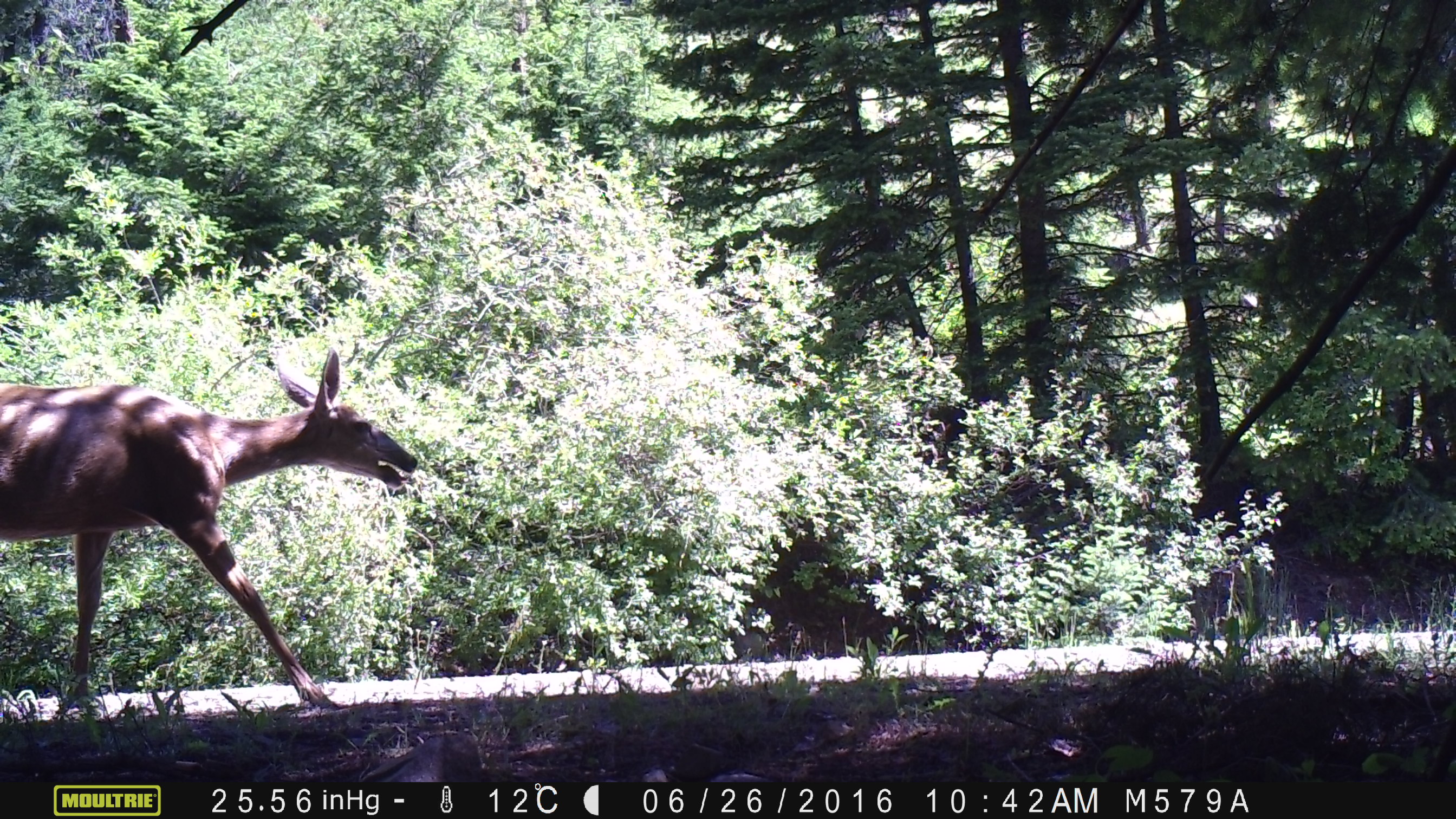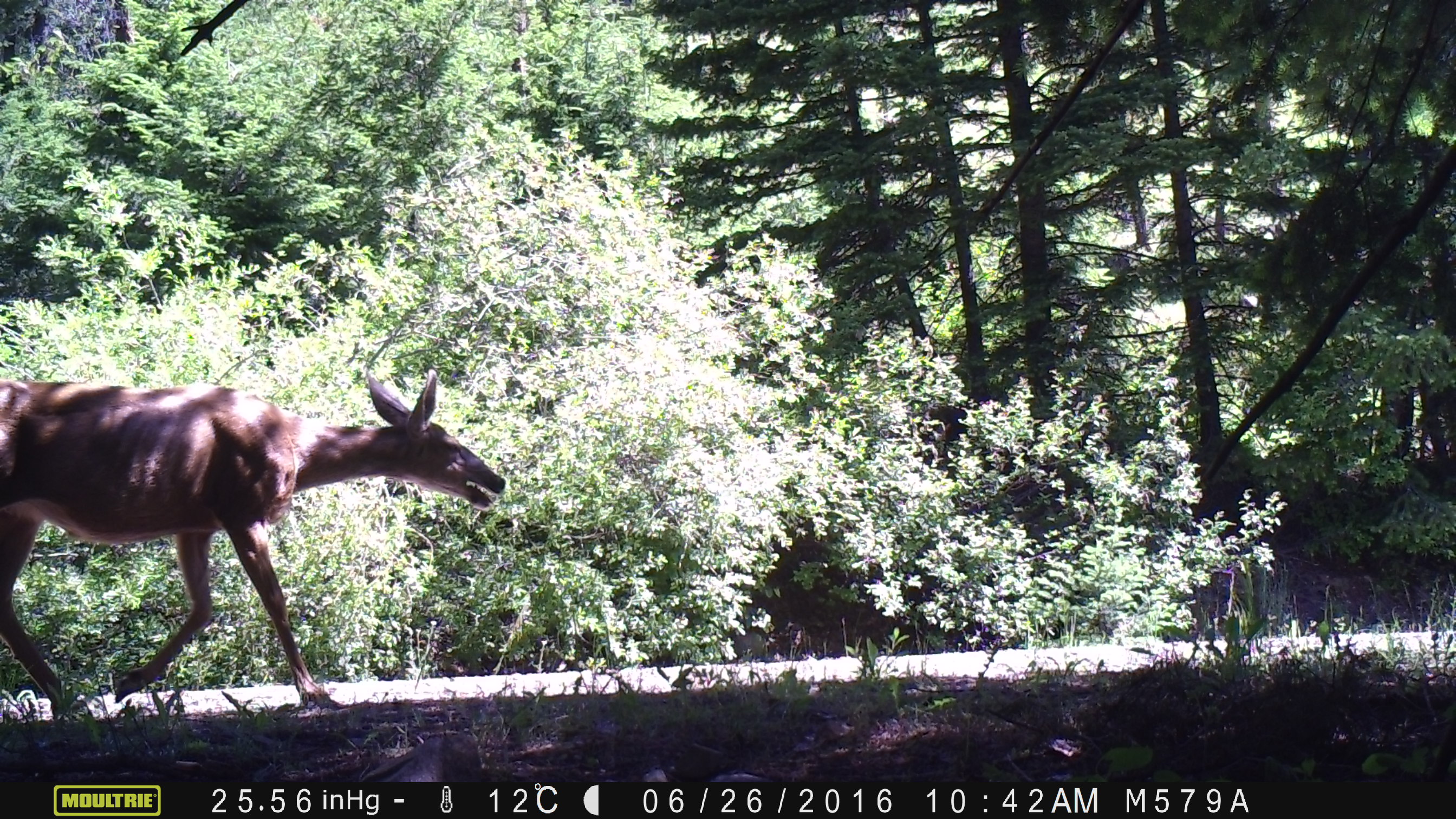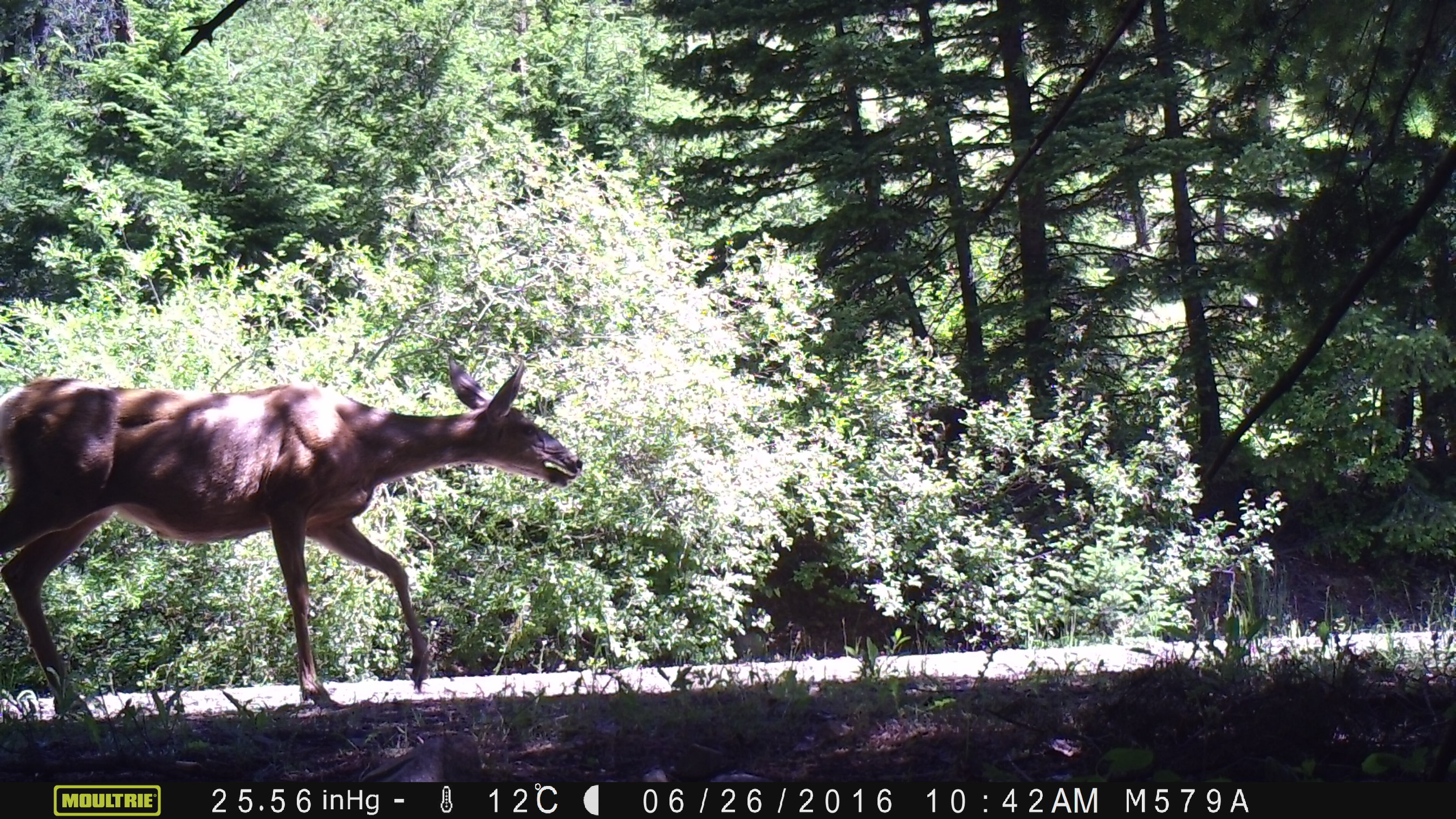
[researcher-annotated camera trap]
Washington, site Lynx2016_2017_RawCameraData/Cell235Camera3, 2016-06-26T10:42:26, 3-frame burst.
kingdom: Animalia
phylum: Chordata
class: Mammalia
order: Artiodactyla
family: Cervidae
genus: Odocoileus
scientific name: Odocoileus hemionus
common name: mule deer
Odocoileus hemionus (mule deer). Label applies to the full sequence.